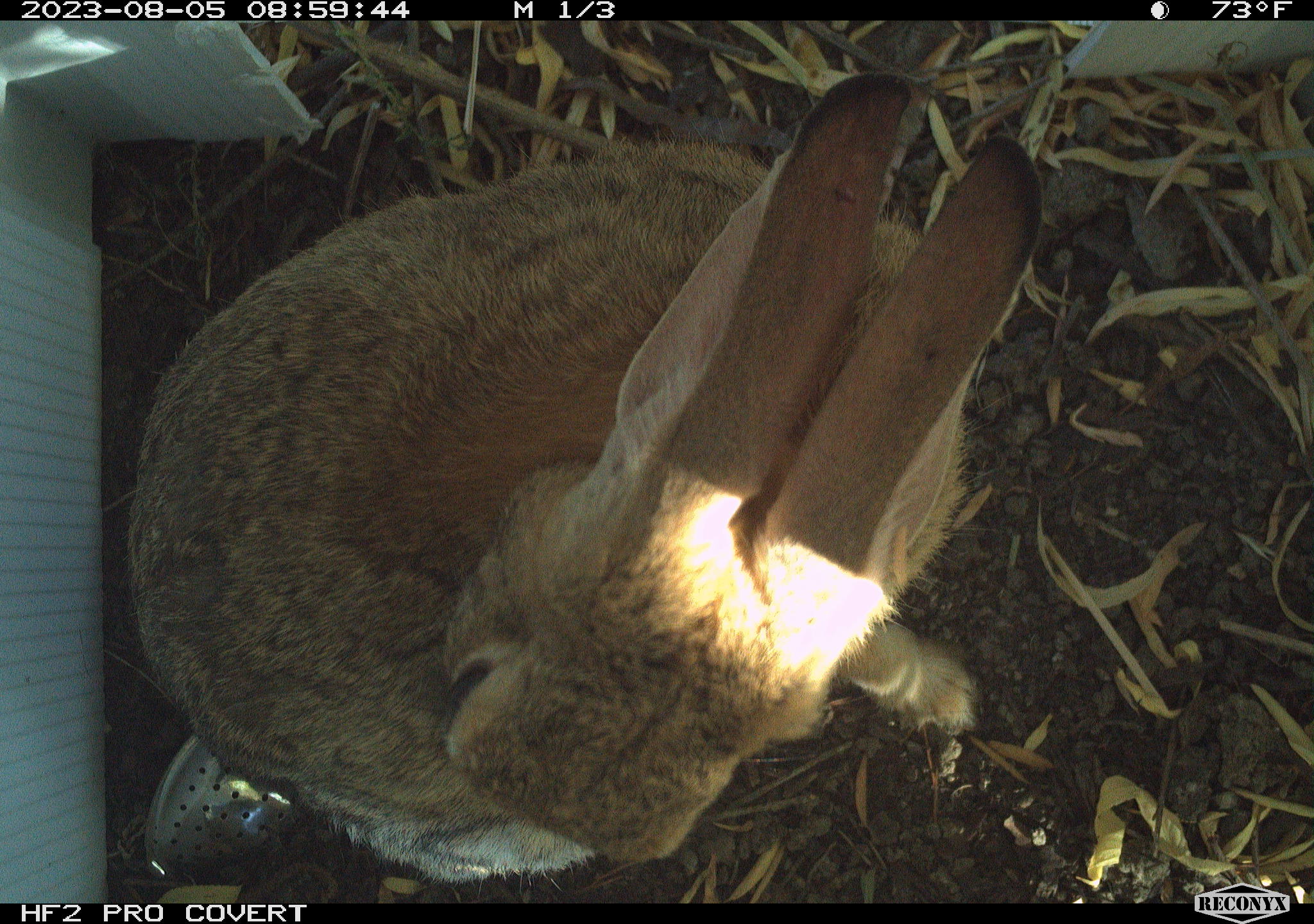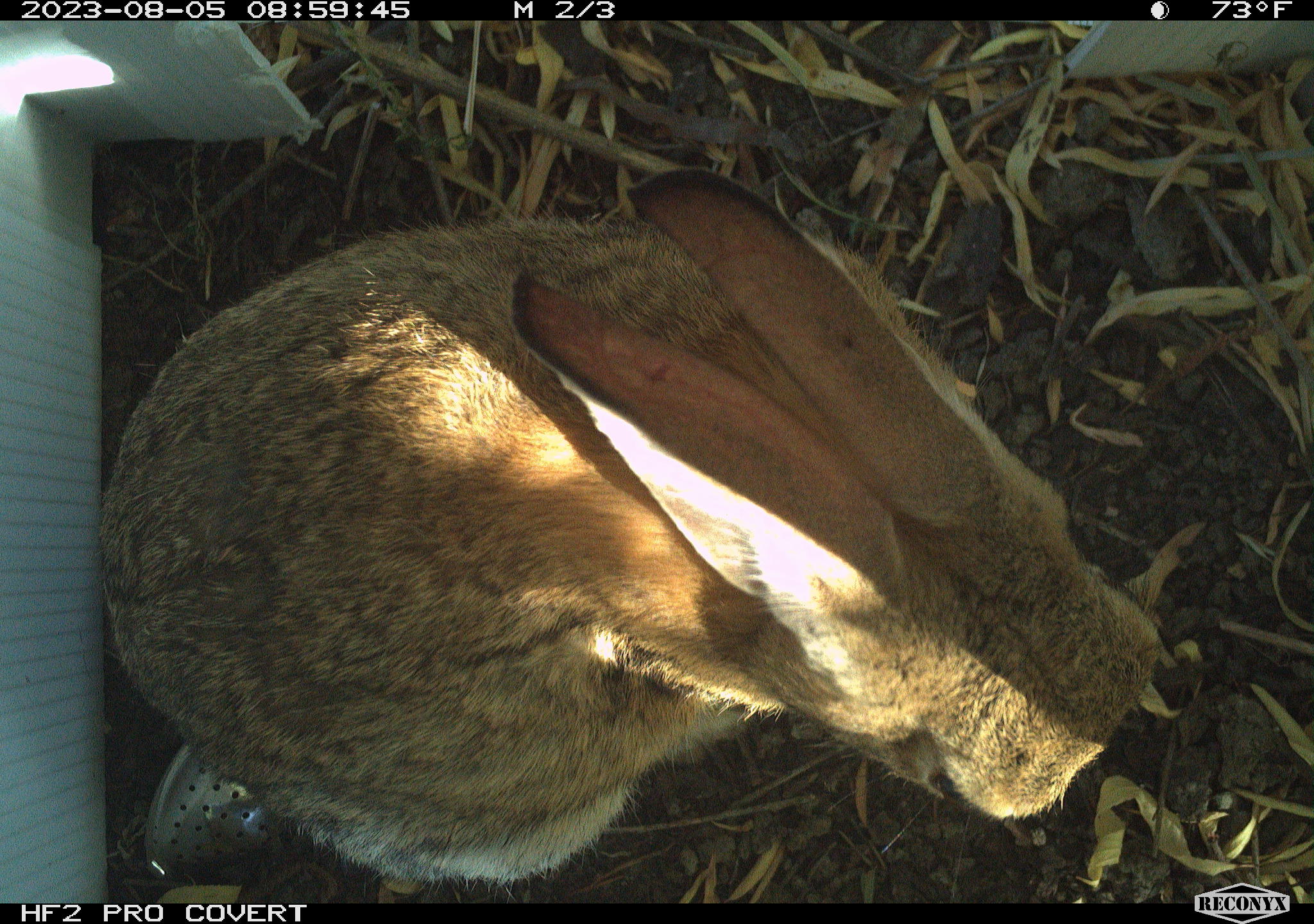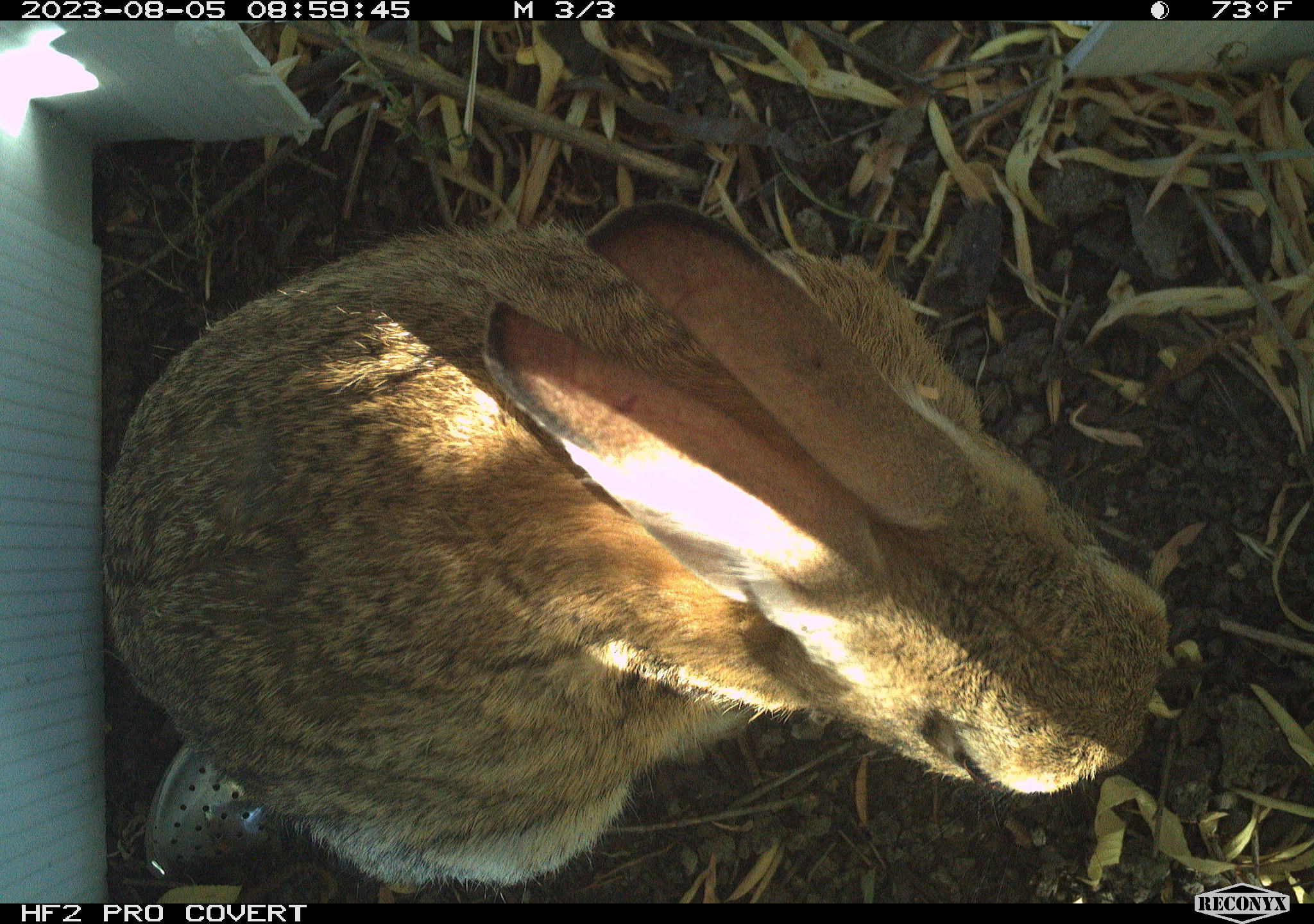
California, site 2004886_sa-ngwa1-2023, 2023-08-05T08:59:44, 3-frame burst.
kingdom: Animalia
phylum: Chordata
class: Mammalia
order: Lagomorpha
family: Leporidae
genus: Sylvilagus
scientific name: Sylvilagus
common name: cottontail rabbits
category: sylvilagus species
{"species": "sylvilagus species (cottontail rabbits) (Sylvilagus)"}